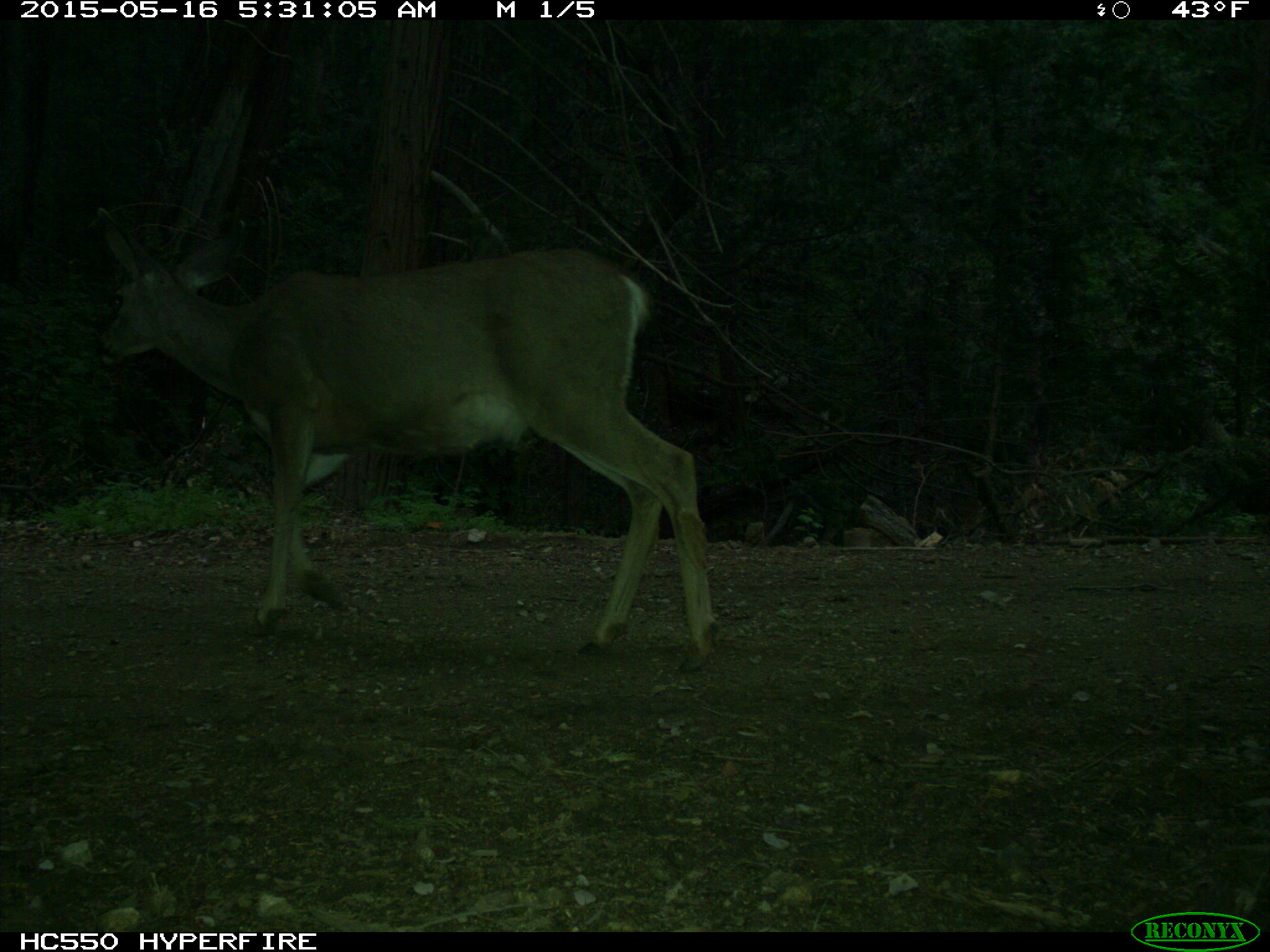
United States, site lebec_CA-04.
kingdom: Animalia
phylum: Chordata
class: Mammalia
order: Artiodactyla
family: Cervidae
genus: Odocoileus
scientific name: Odocoileus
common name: deer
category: unidentified deer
Unidentified deer (deer) (Odocoileus).